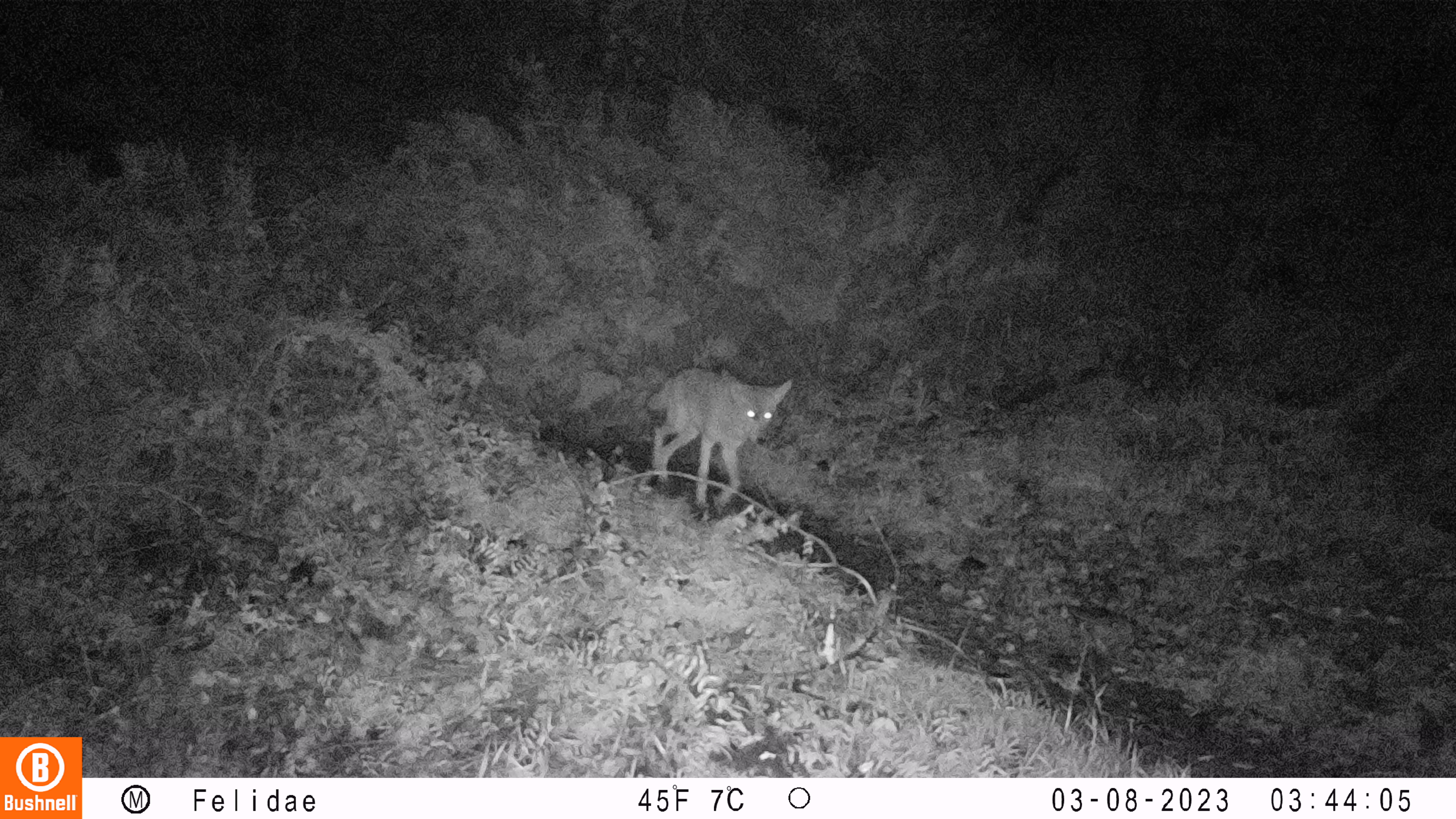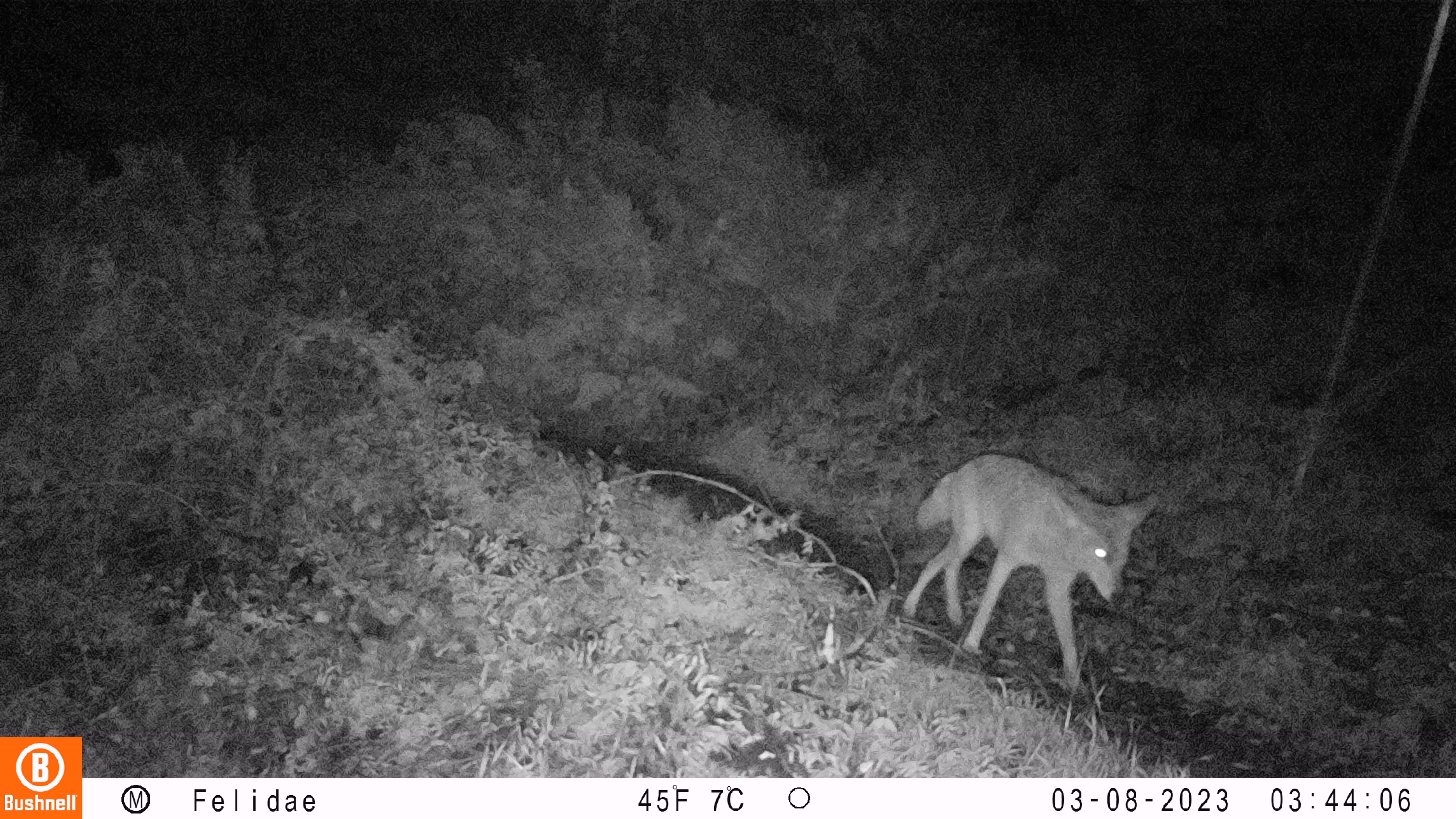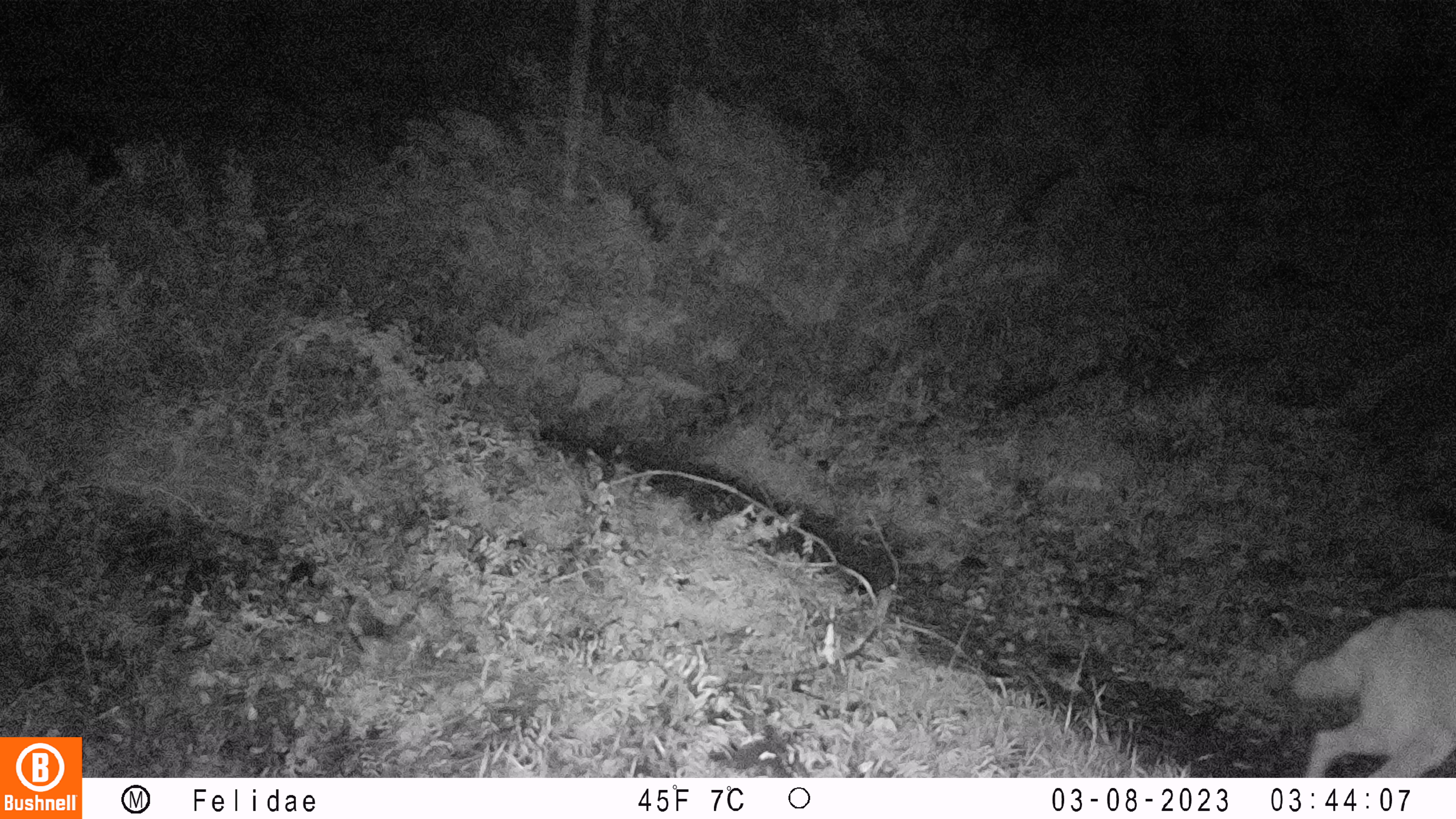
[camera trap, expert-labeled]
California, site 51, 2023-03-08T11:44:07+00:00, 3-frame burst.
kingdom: Animalia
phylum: Chordata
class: Mammalia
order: Carnivora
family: Canidae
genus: Canis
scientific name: Canis latrans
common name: coyote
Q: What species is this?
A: Coyote (Canis latrans).